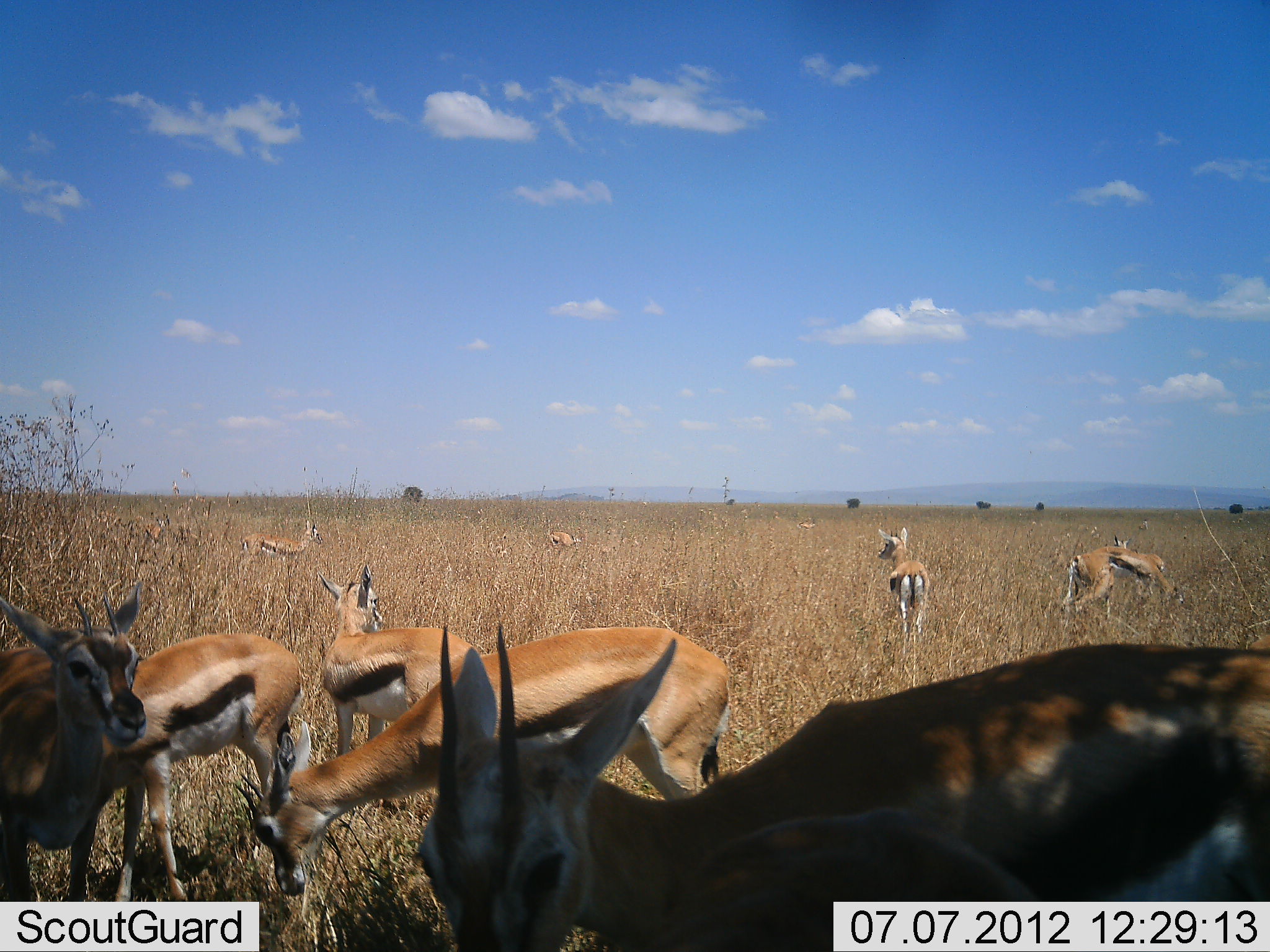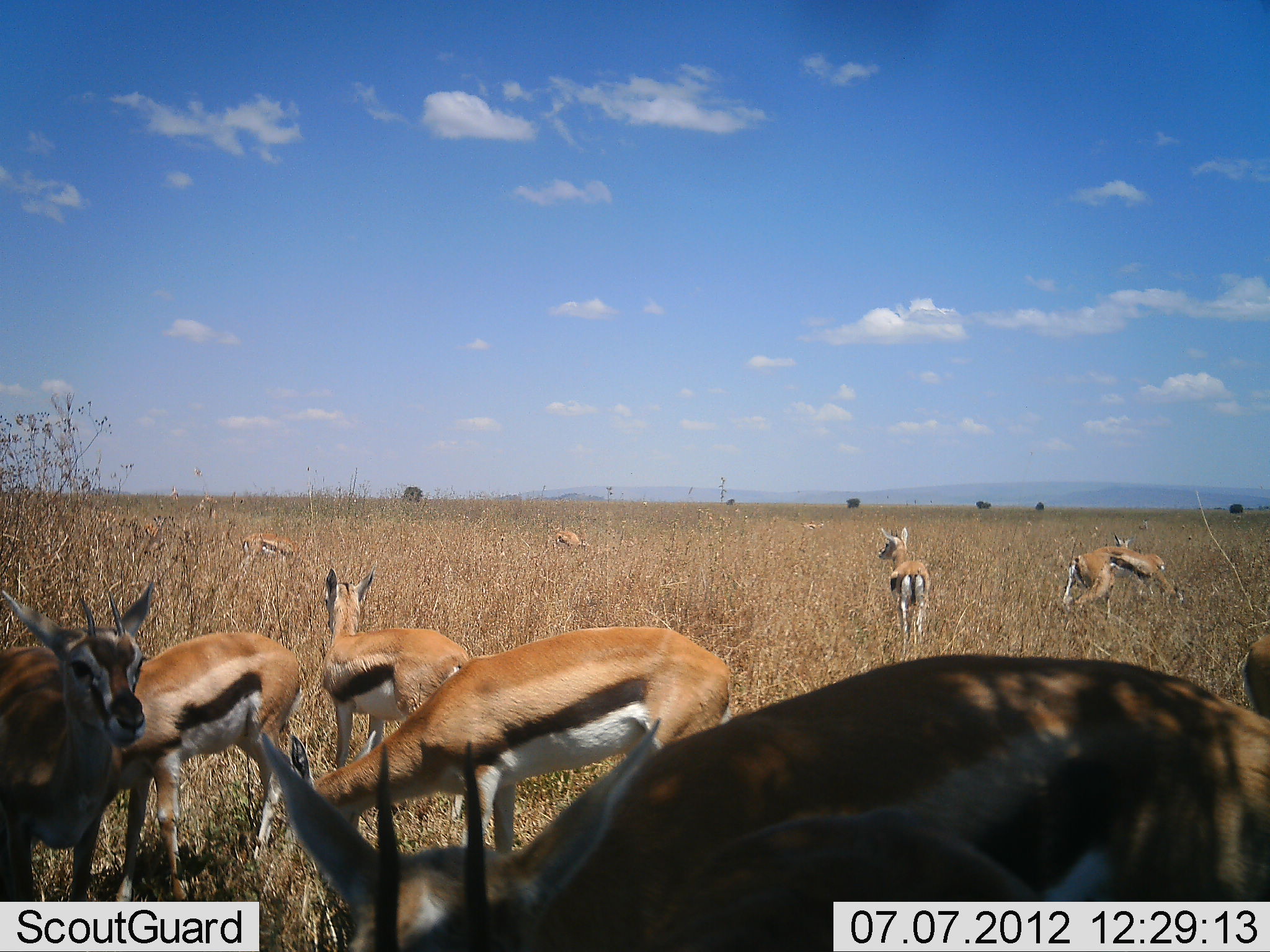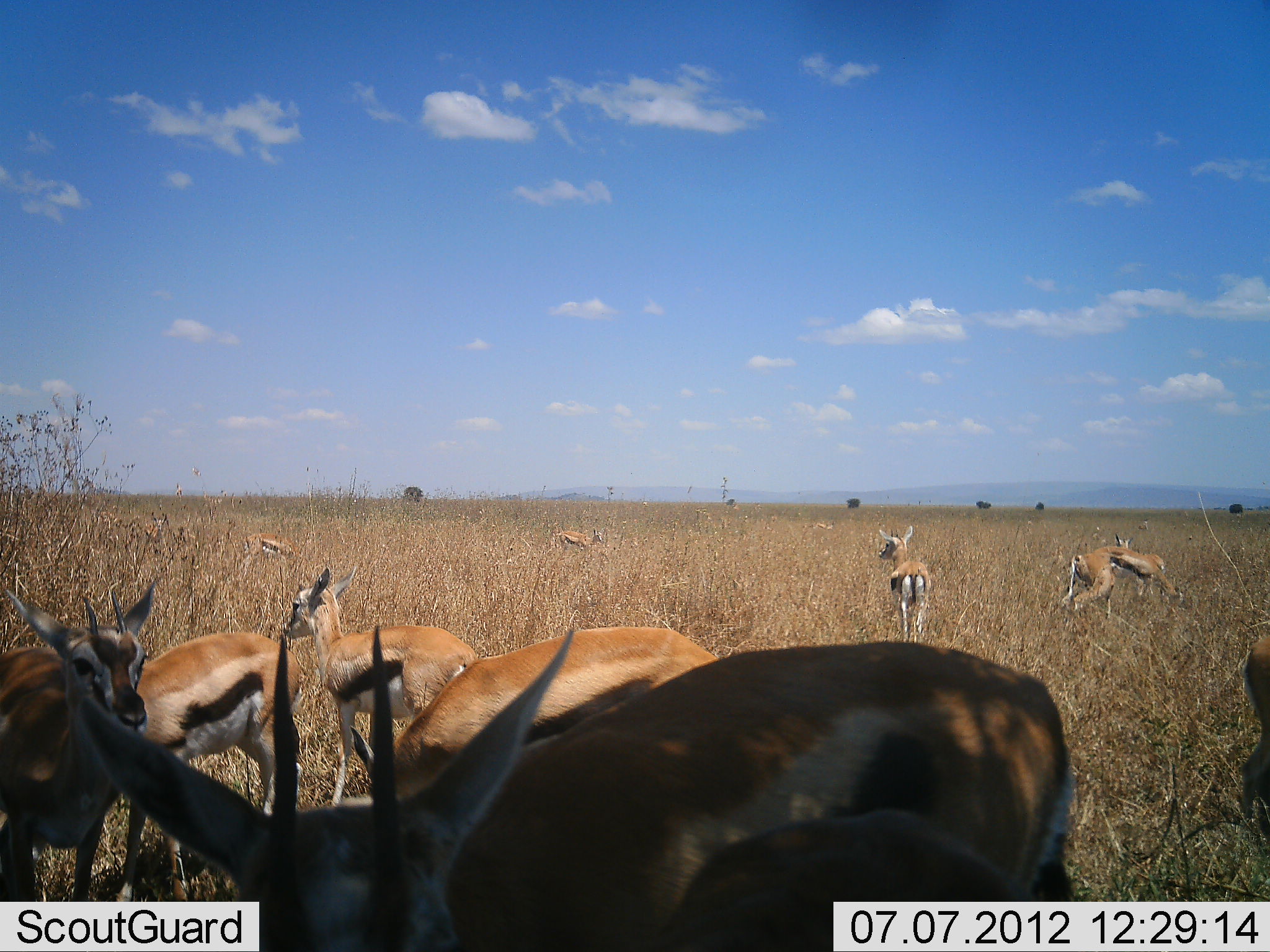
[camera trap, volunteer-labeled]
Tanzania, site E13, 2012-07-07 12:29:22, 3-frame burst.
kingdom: Animalia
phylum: Chordata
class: Mammalia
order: Artiodactyla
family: Bovidae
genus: Eudorcas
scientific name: Eudorcas thomsonii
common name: thomson's gazelle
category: gazellethomsons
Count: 11-50.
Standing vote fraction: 70%.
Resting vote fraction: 0%.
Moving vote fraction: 40%.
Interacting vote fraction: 0%.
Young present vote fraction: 0%.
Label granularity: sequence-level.